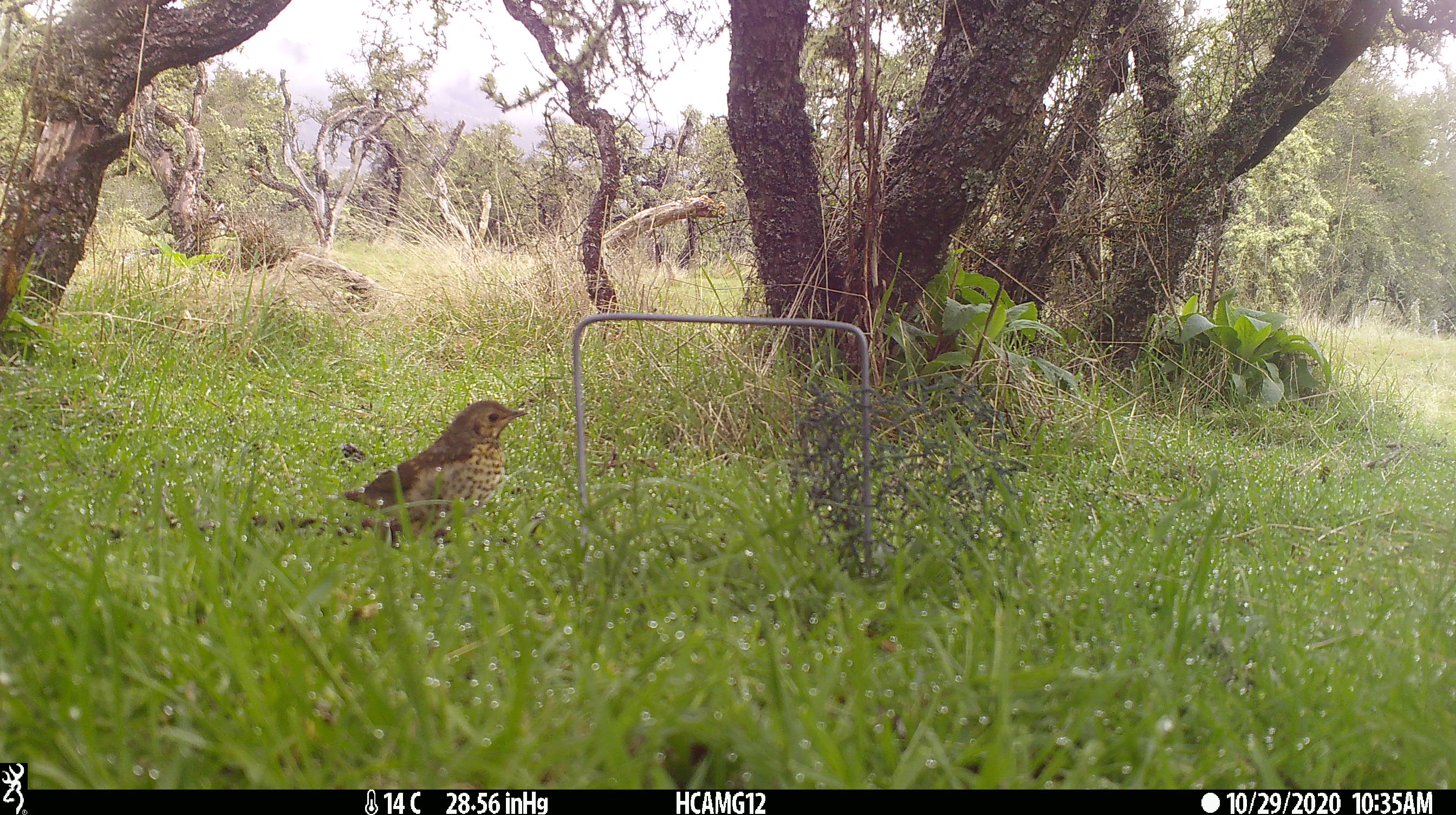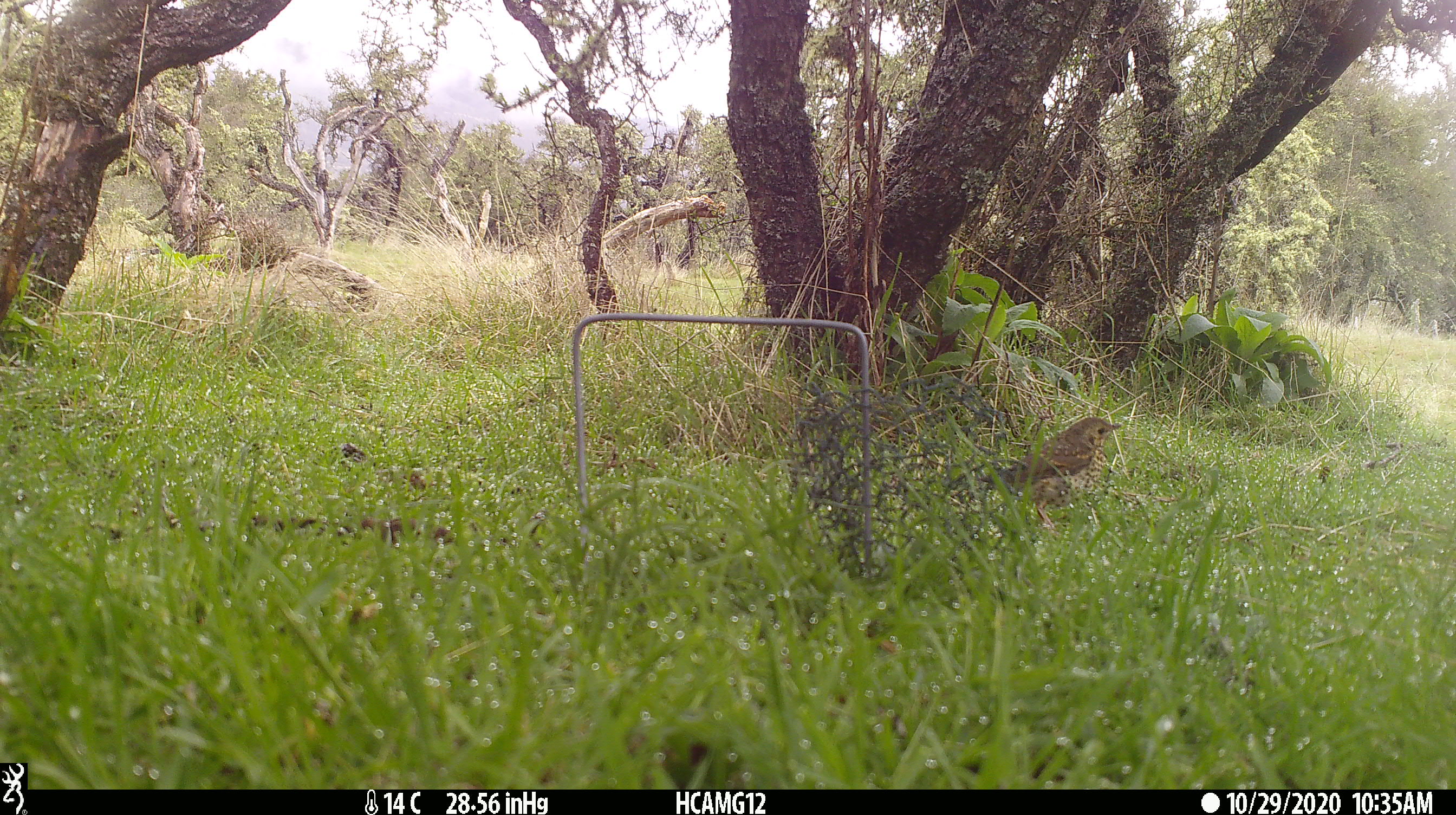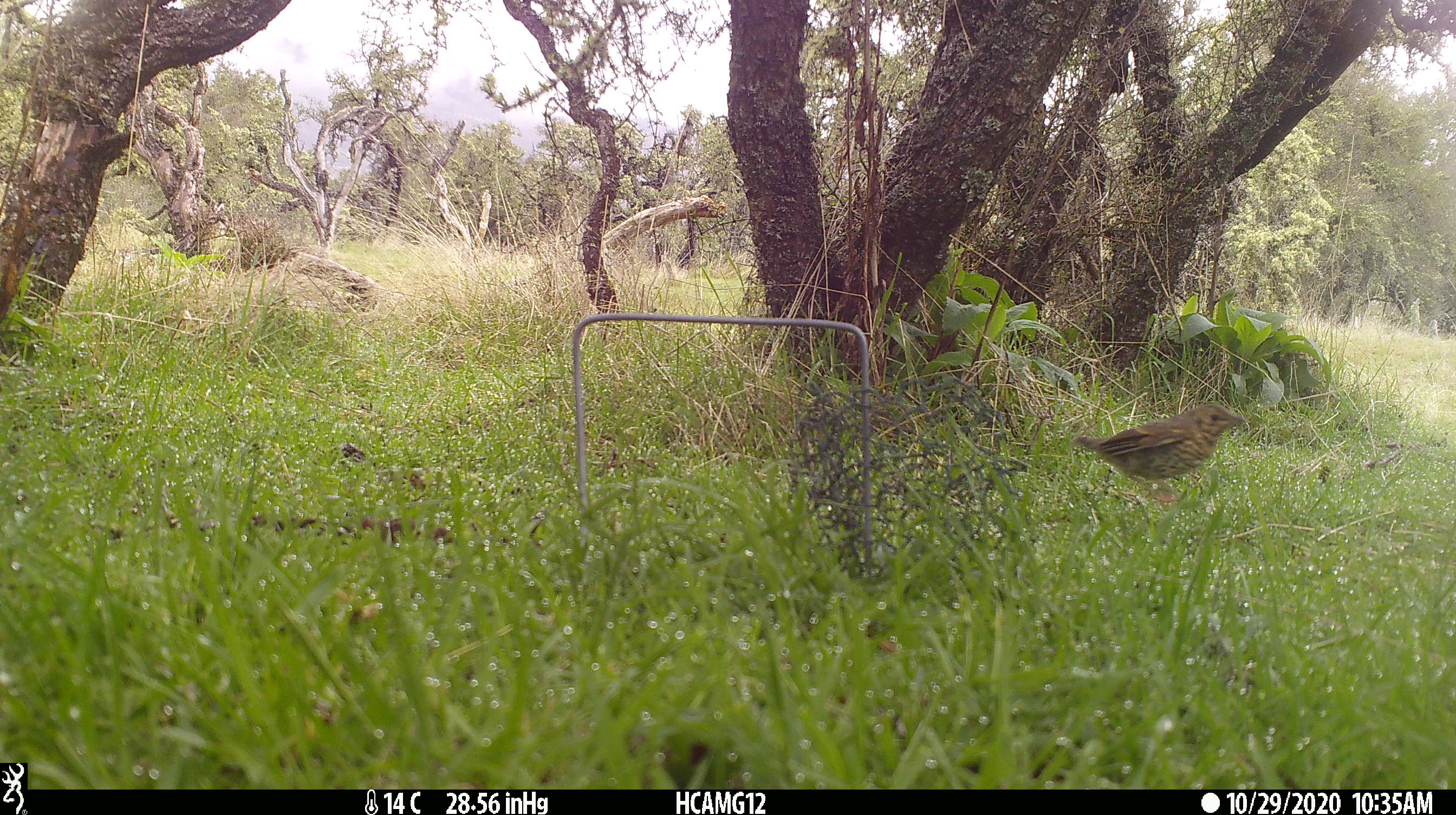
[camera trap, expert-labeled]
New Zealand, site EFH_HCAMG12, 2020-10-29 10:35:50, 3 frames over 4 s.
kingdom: Animalia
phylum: Chordata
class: Aves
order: Passeriformes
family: Turdidae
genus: Turdus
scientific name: Turdus philomelos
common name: song thrush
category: thrush